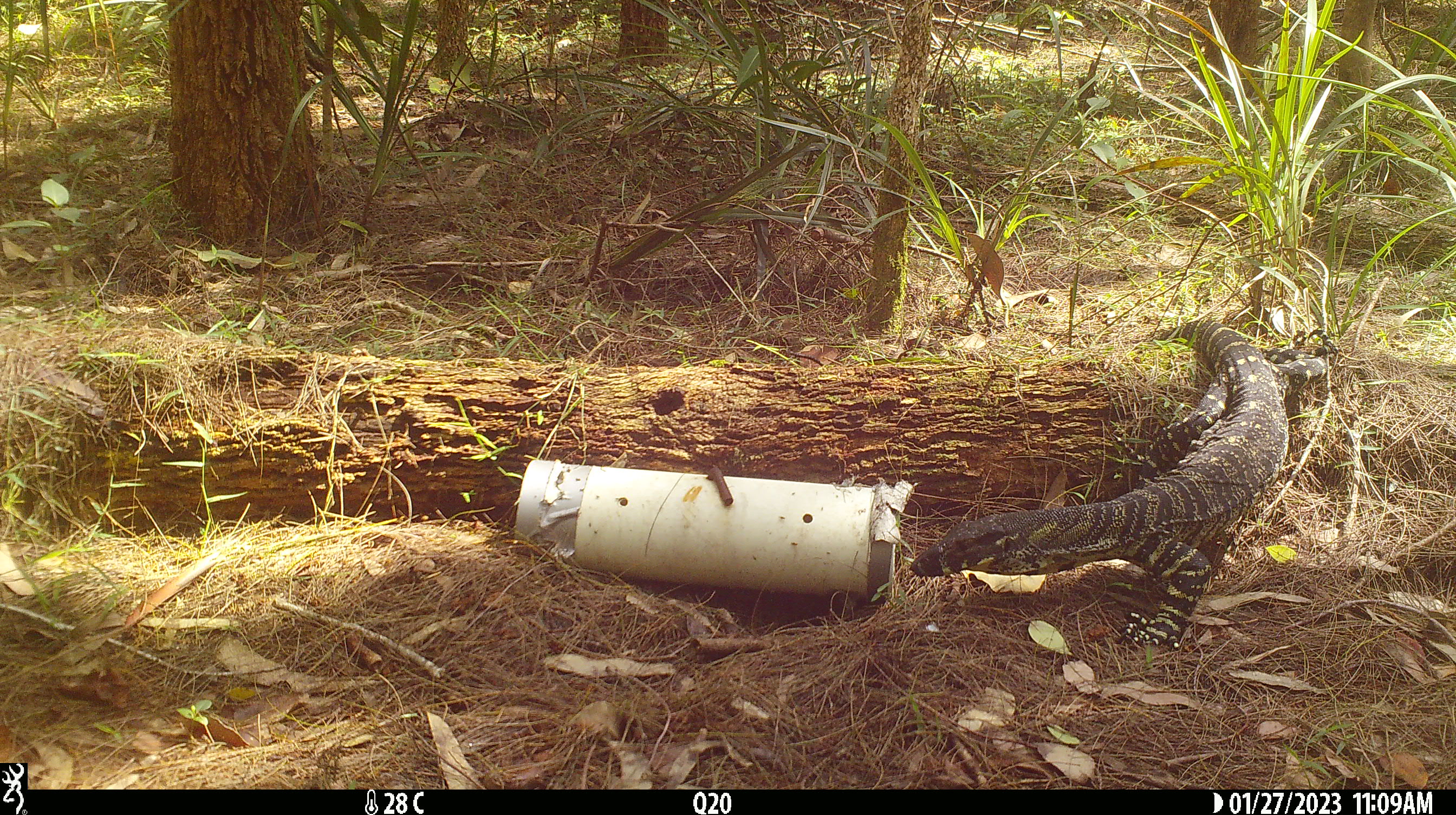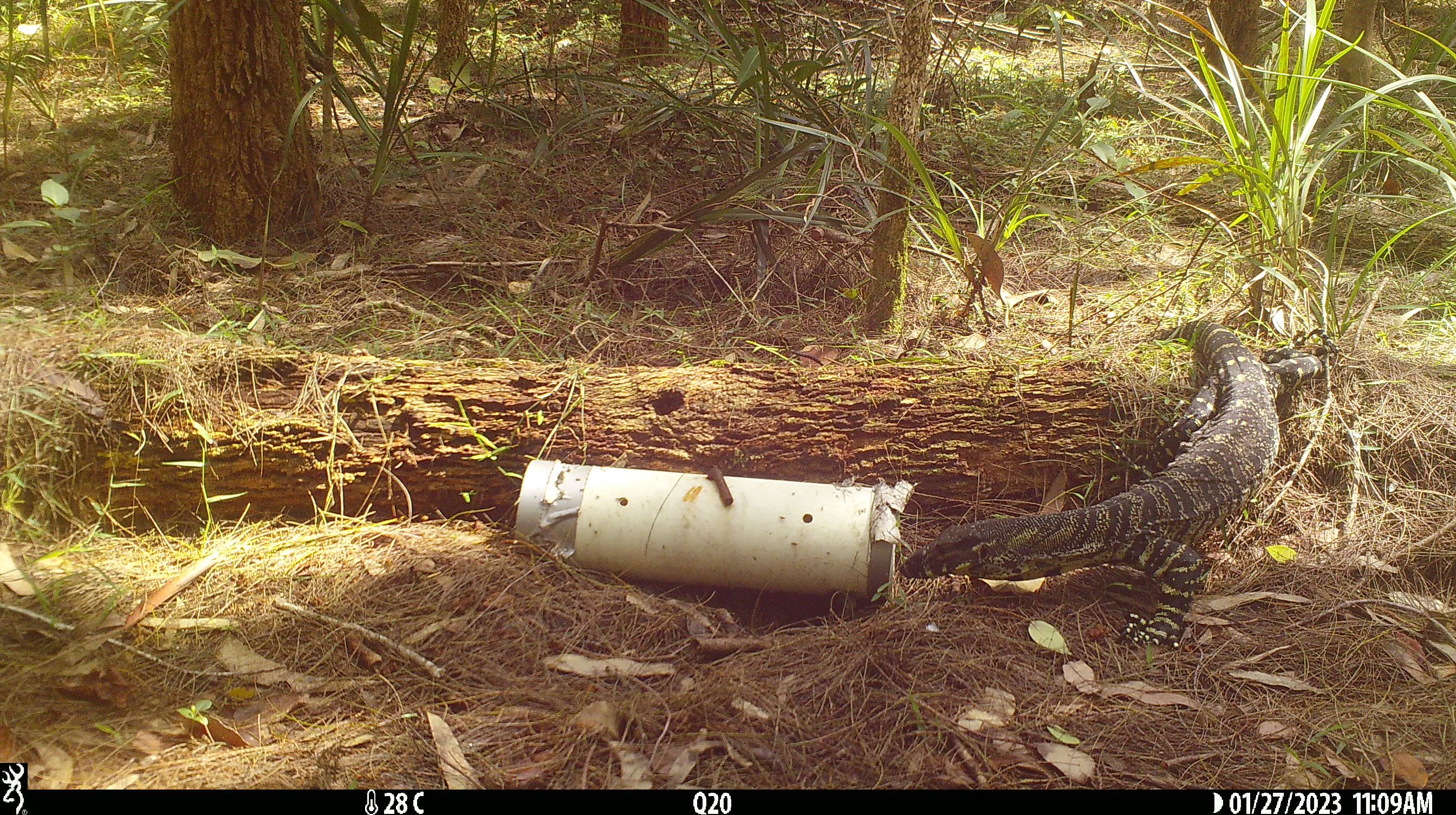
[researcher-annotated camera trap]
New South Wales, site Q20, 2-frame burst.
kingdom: Animalia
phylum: Chordata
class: Reptilia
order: Squamata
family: Varanidae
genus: Varanus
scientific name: Varanus varius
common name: lace monitor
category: goanna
Goanna (lace monitor) (Varanus varius).